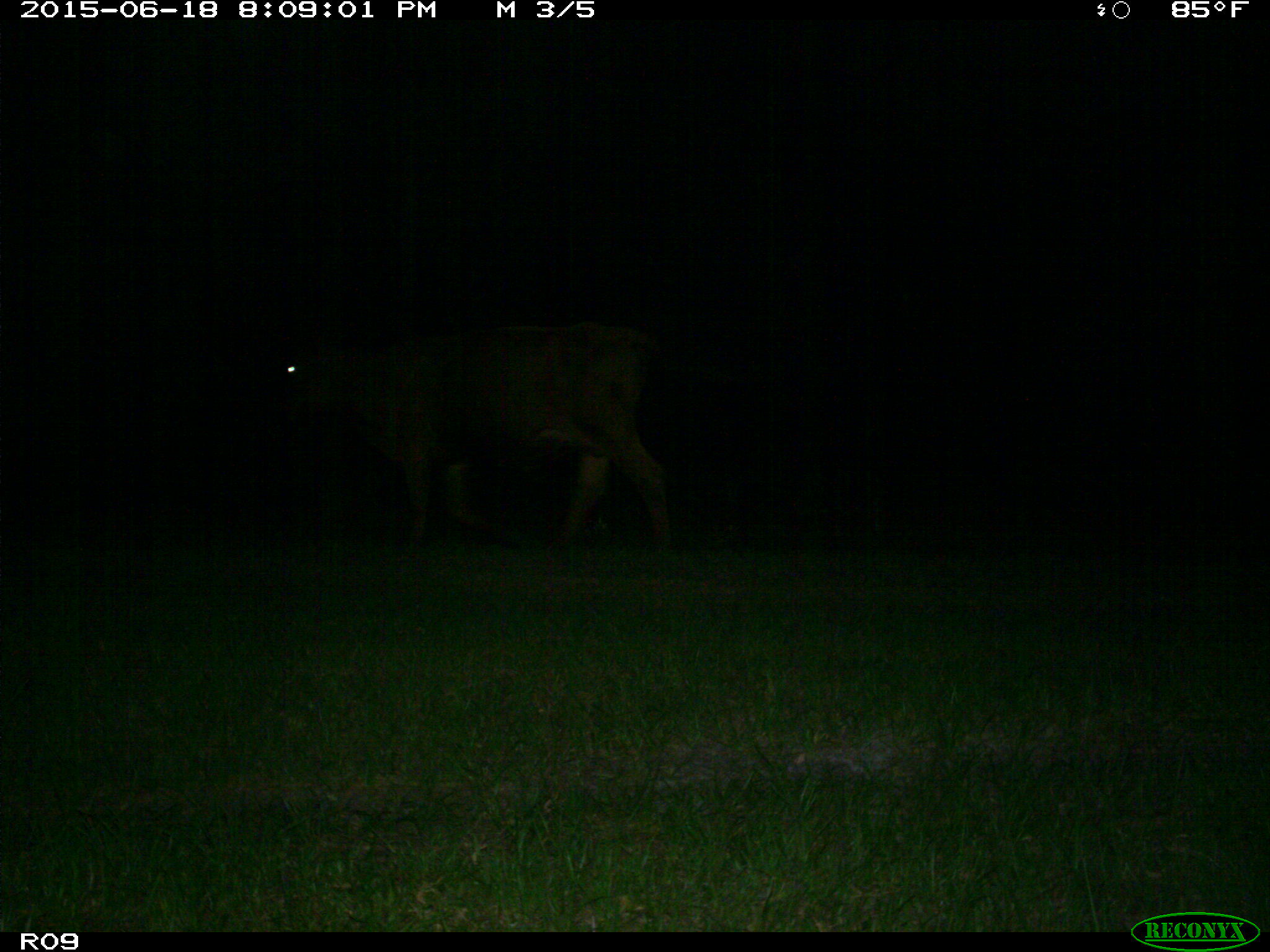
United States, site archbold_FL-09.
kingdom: Animalia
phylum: Chordata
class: Mammalia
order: Artiodactyla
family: Bovidae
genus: Bos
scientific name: Bos taurus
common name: domestic cow